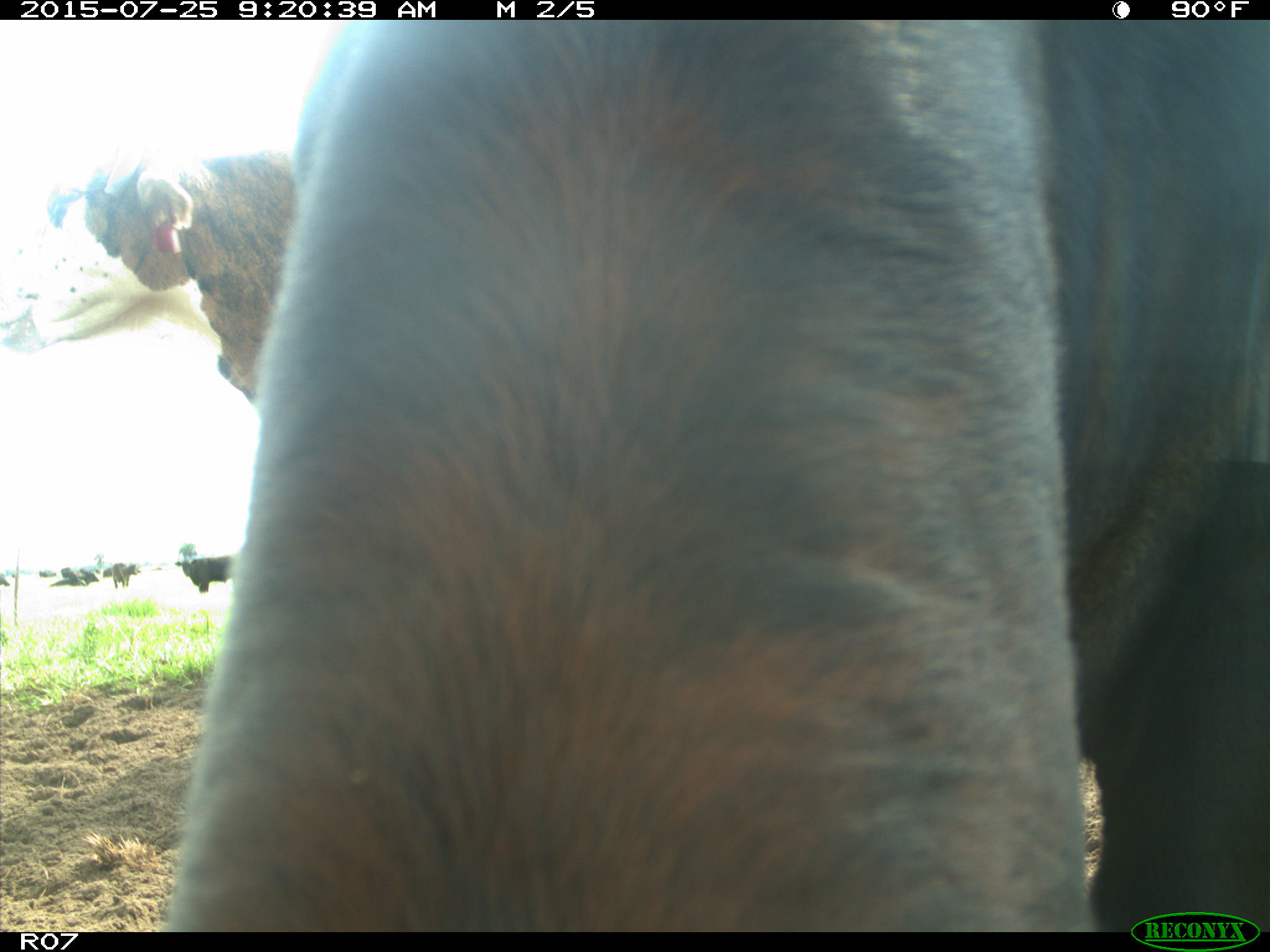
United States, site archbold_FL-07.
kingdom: Animalia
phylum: Chordata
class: Mammalia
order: Artiodactyla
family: Bovidae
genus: Bos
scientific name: Bos taurus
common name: domestic cow